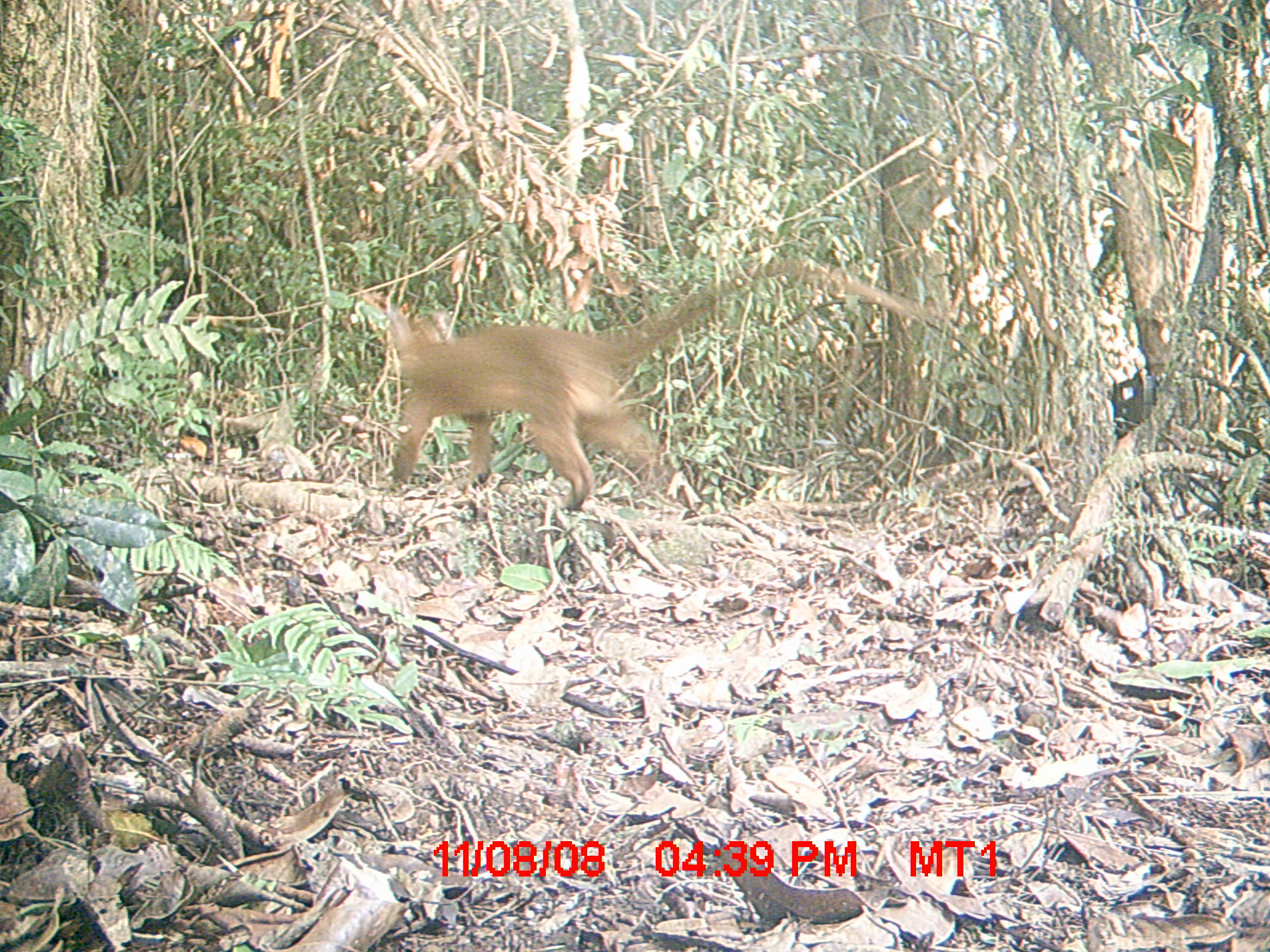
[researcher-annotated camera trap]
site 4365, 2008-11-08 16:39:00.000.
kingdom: Animalia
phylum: Chordata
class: Mammalia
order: Carnivora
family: Eupleridae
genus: Cryptoprocta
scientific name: Cryptoprocta ferox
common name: fossa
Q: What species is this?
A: Cryptoprocta ferox (fossa).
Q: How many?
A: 1.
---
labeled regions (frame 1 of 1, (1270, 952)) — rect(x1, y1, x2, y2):
cryptoprocta ferox: rect(383, 250, 905, 510)